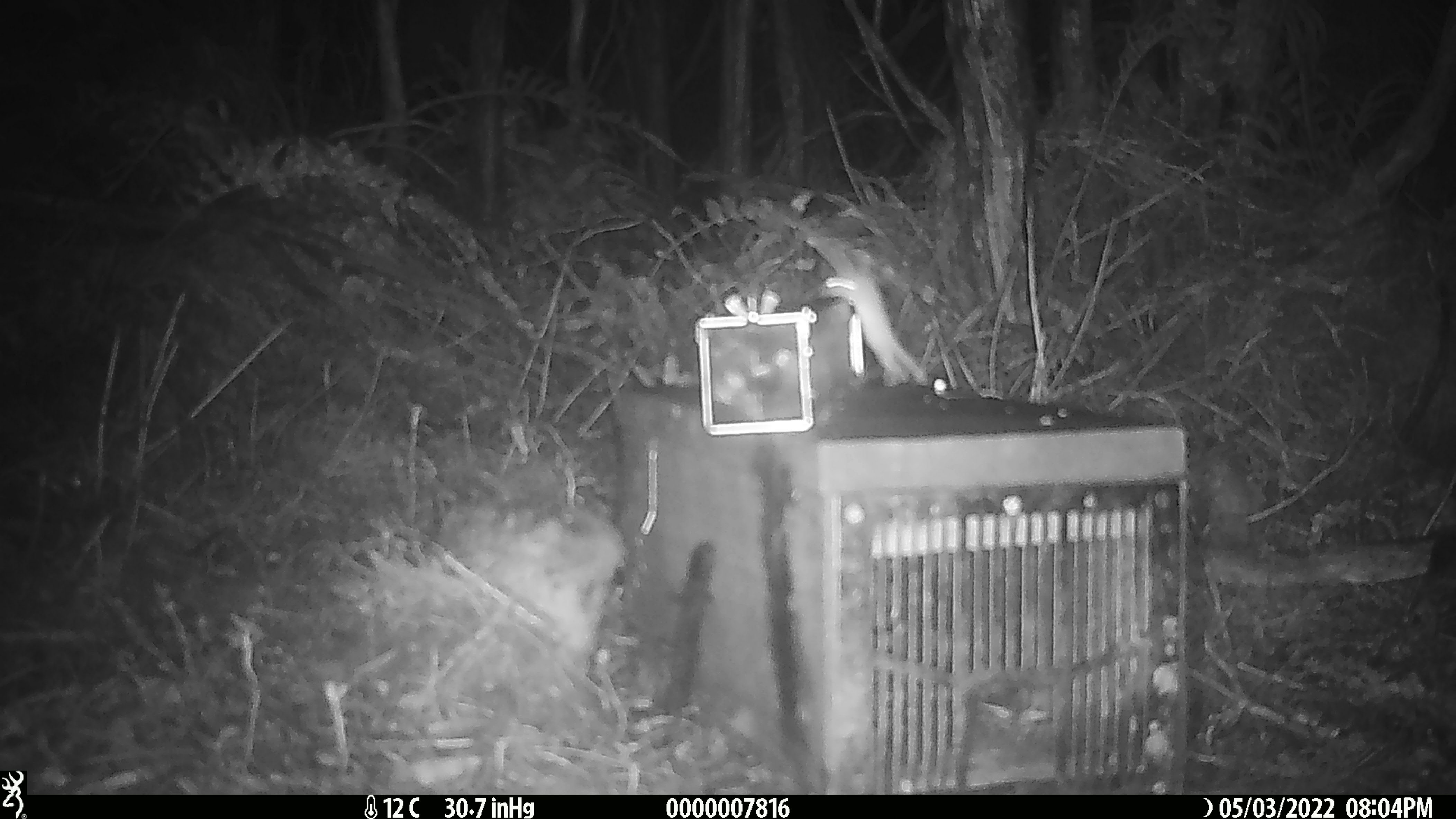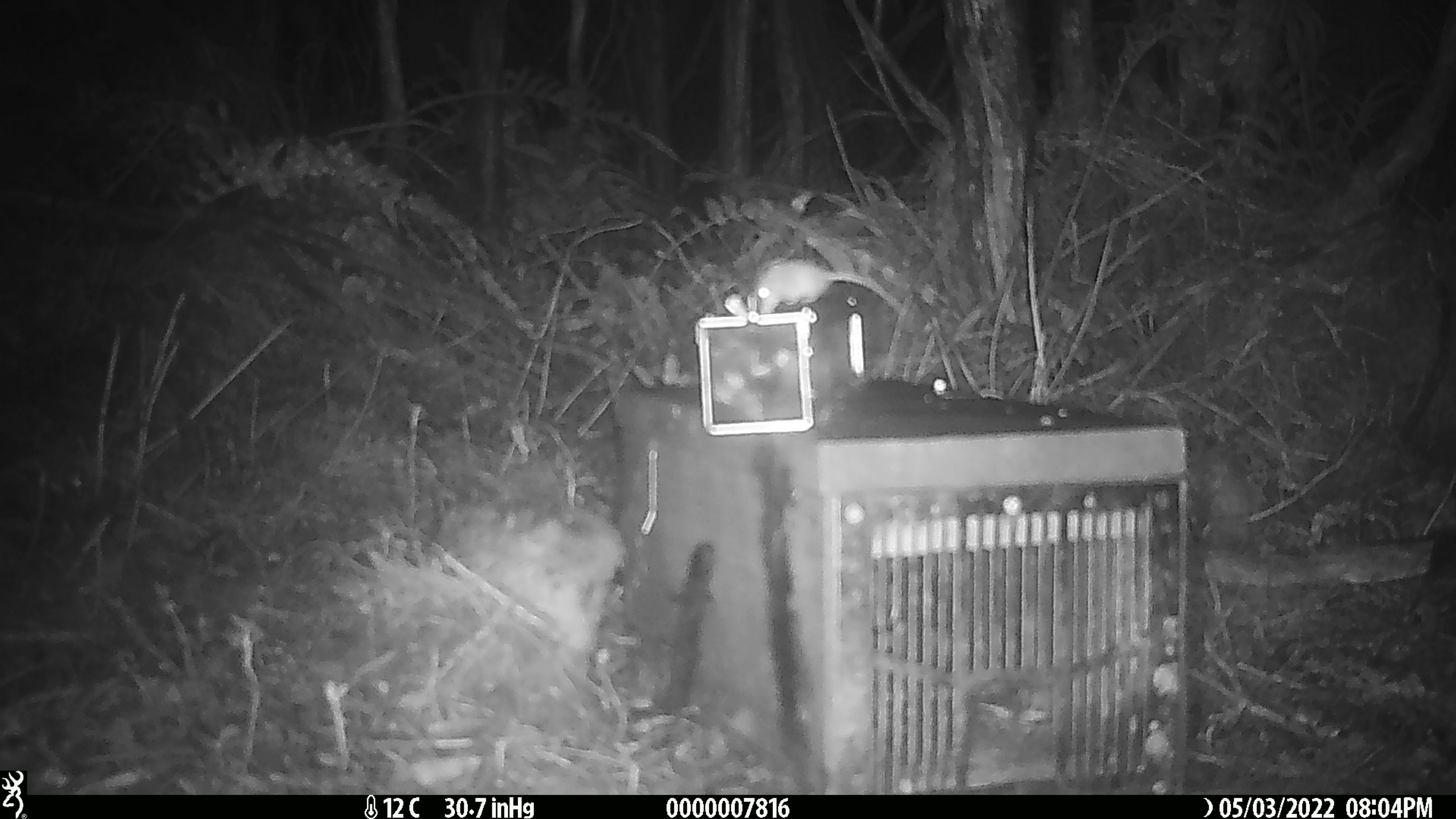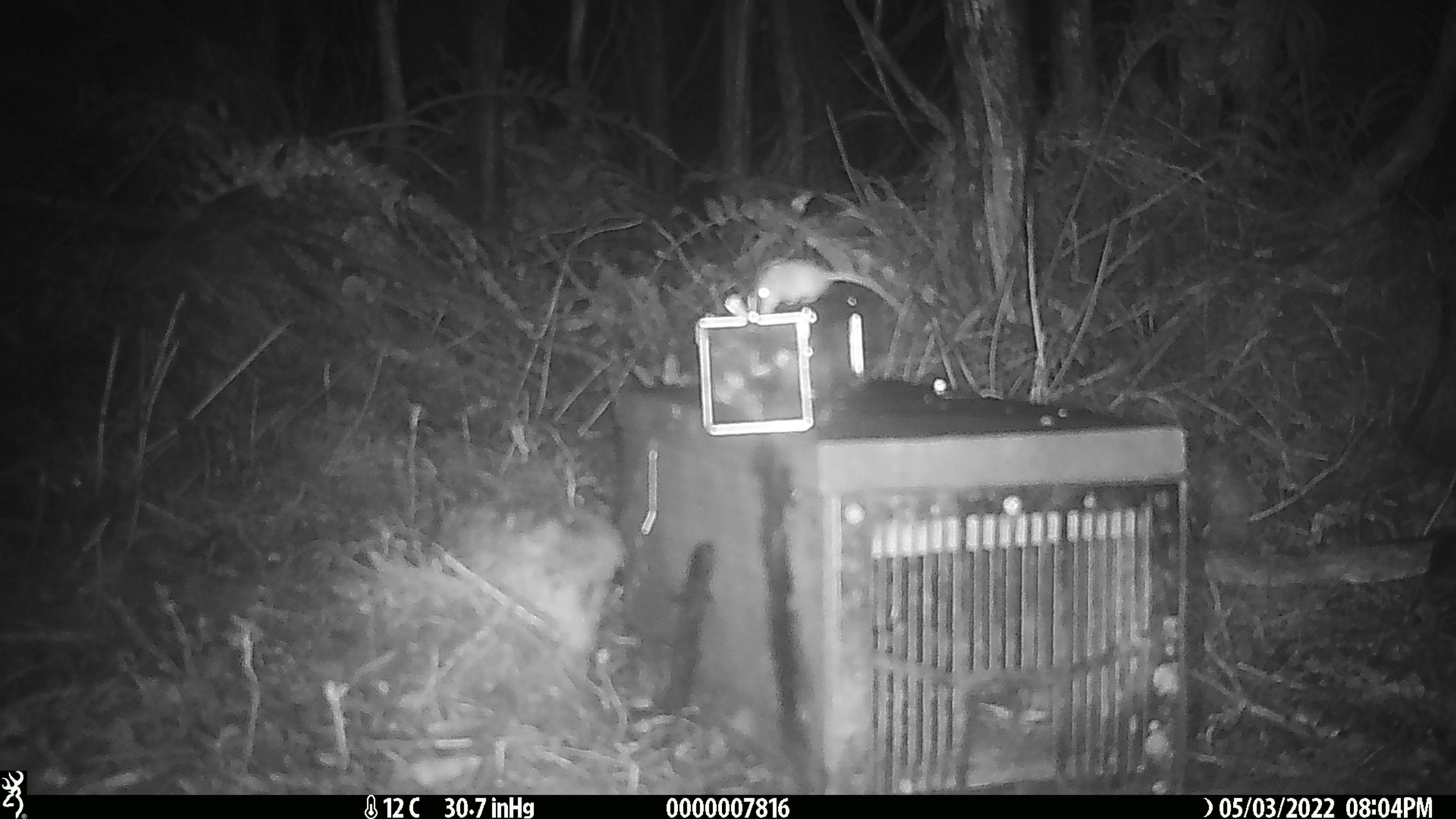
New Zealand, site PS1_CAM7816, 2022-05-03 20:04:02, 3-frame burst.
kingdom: Animalia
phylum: Chordata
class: Mammalia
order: Rodentia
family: Muridae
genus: Mus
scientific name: Mus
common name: mouse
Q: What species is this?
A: Mouse (Mus).